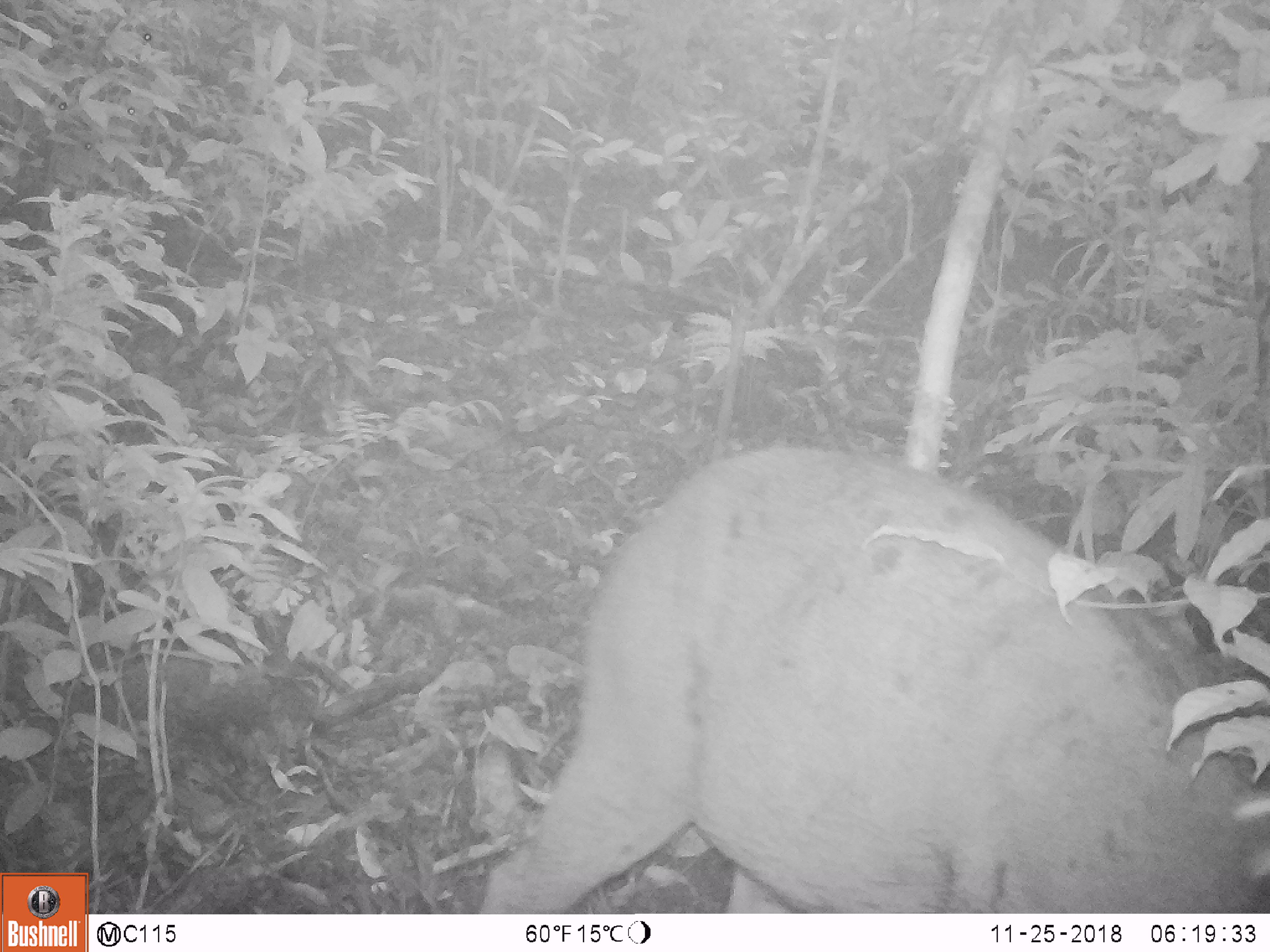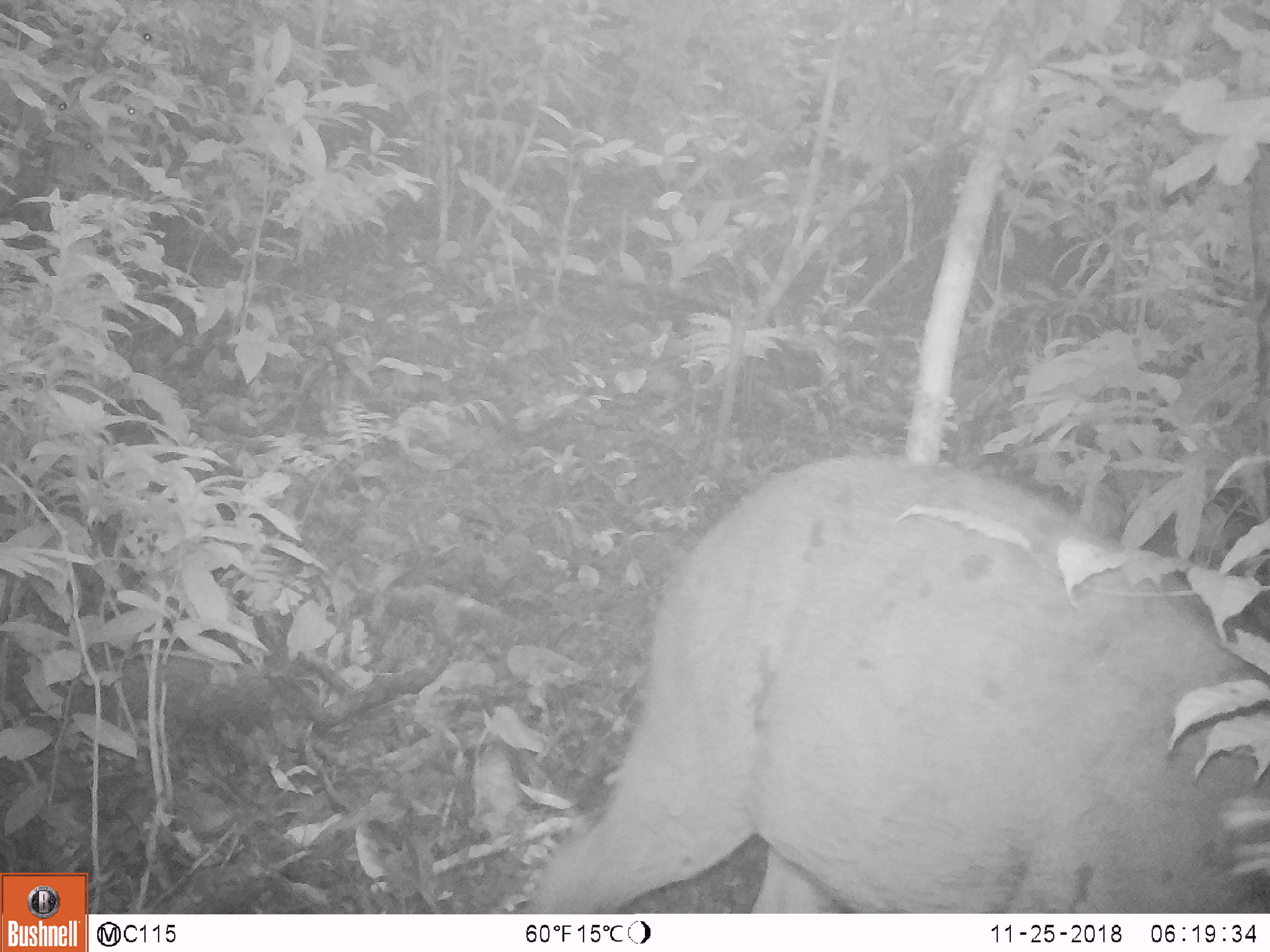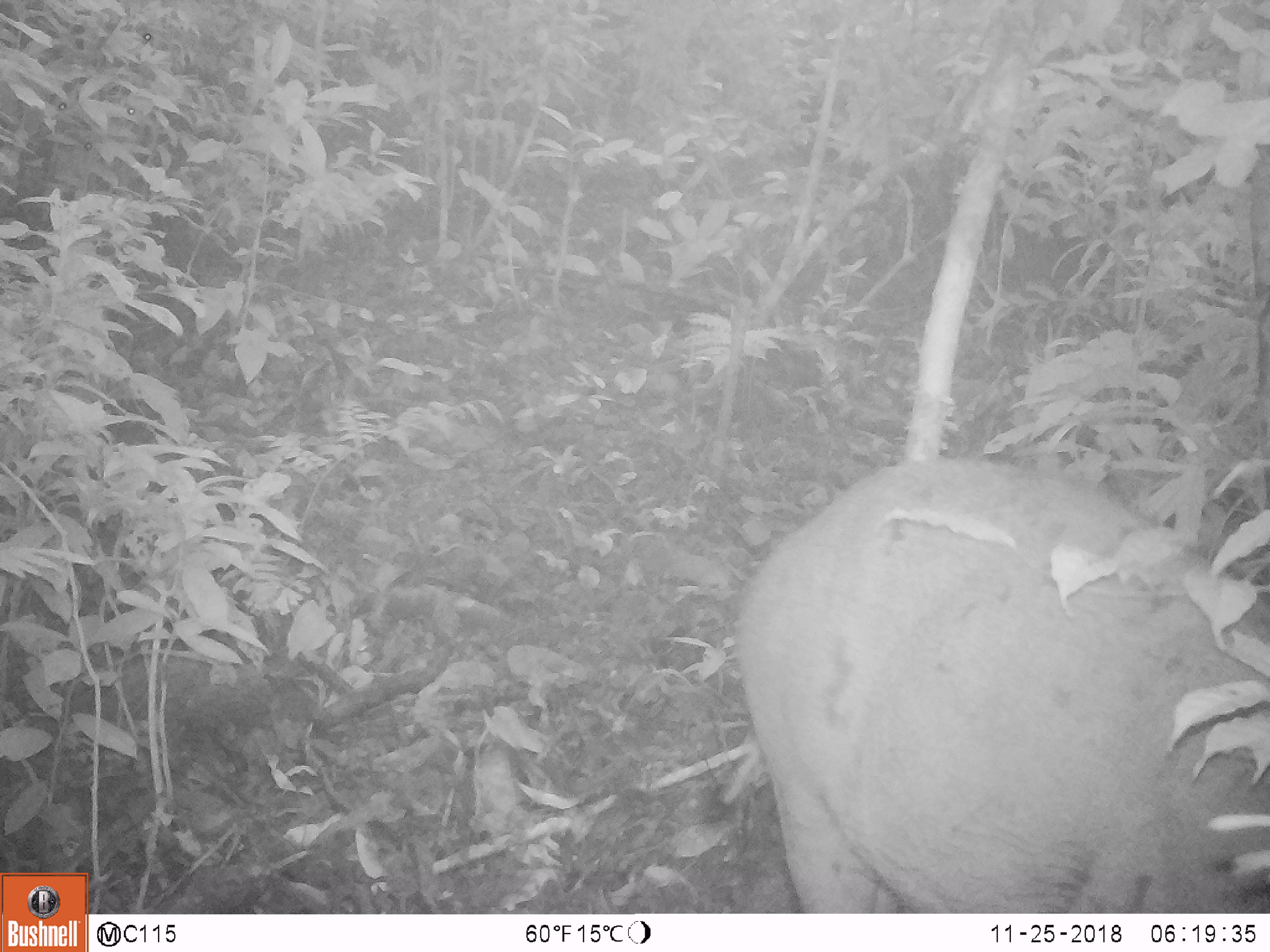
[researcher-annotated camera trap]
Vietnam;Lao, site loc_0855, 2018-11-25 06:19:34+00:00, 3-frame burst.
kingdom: Animalia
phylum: Chordata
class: Mammalia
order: Artiodactyla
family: Suidae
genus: Sus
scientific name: Sus scrofa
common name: eurasian wild pig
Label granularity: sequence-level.